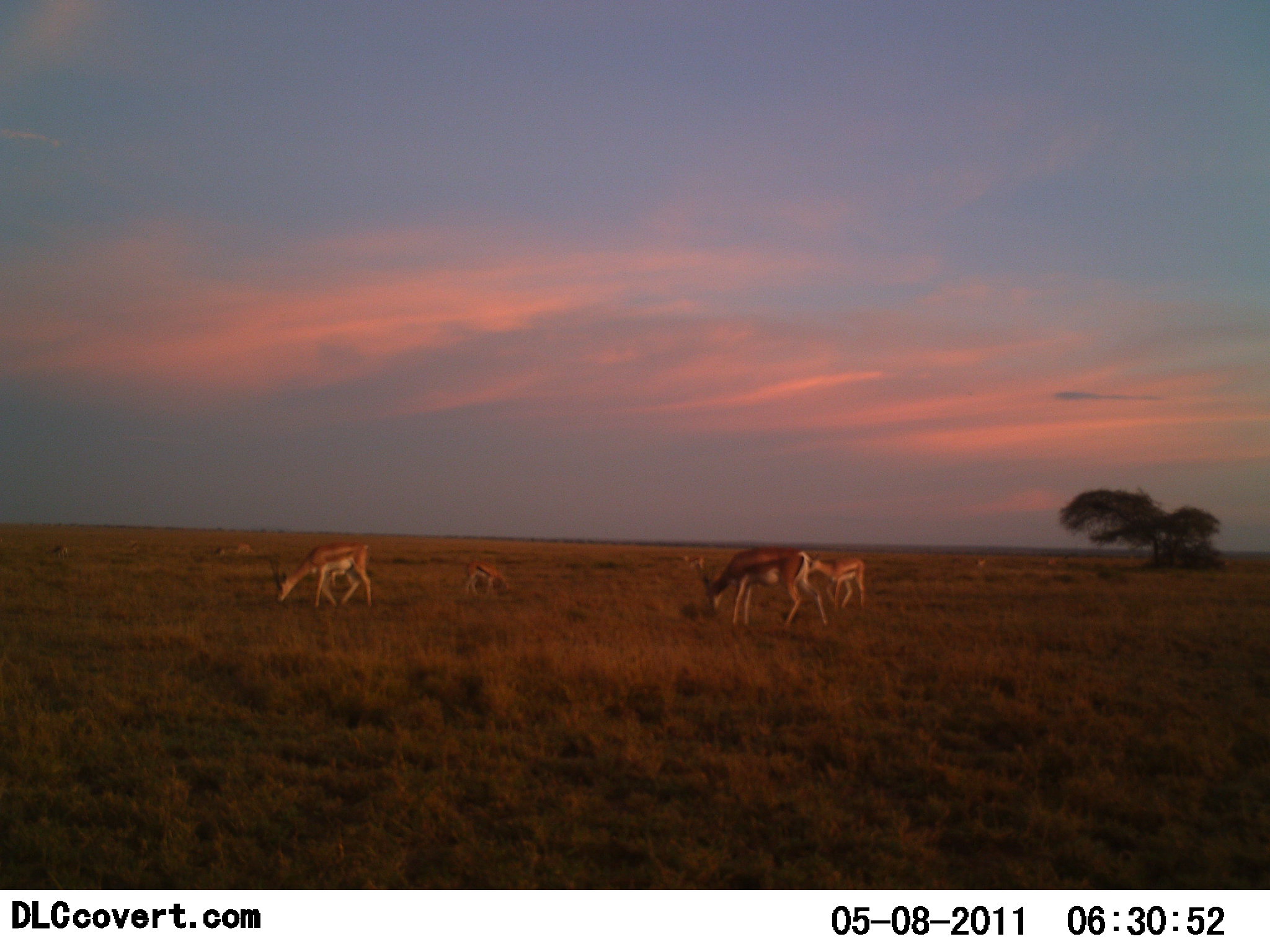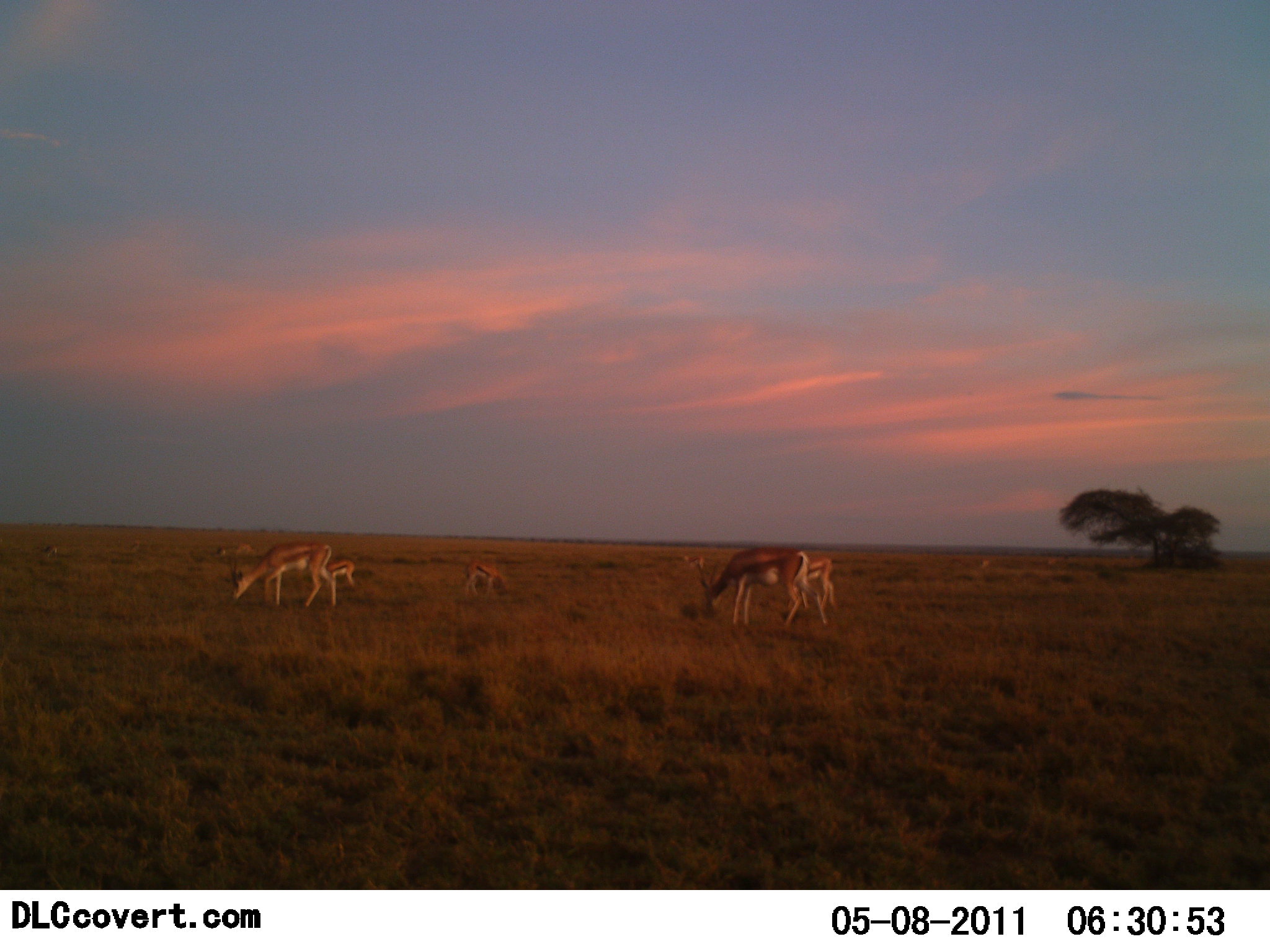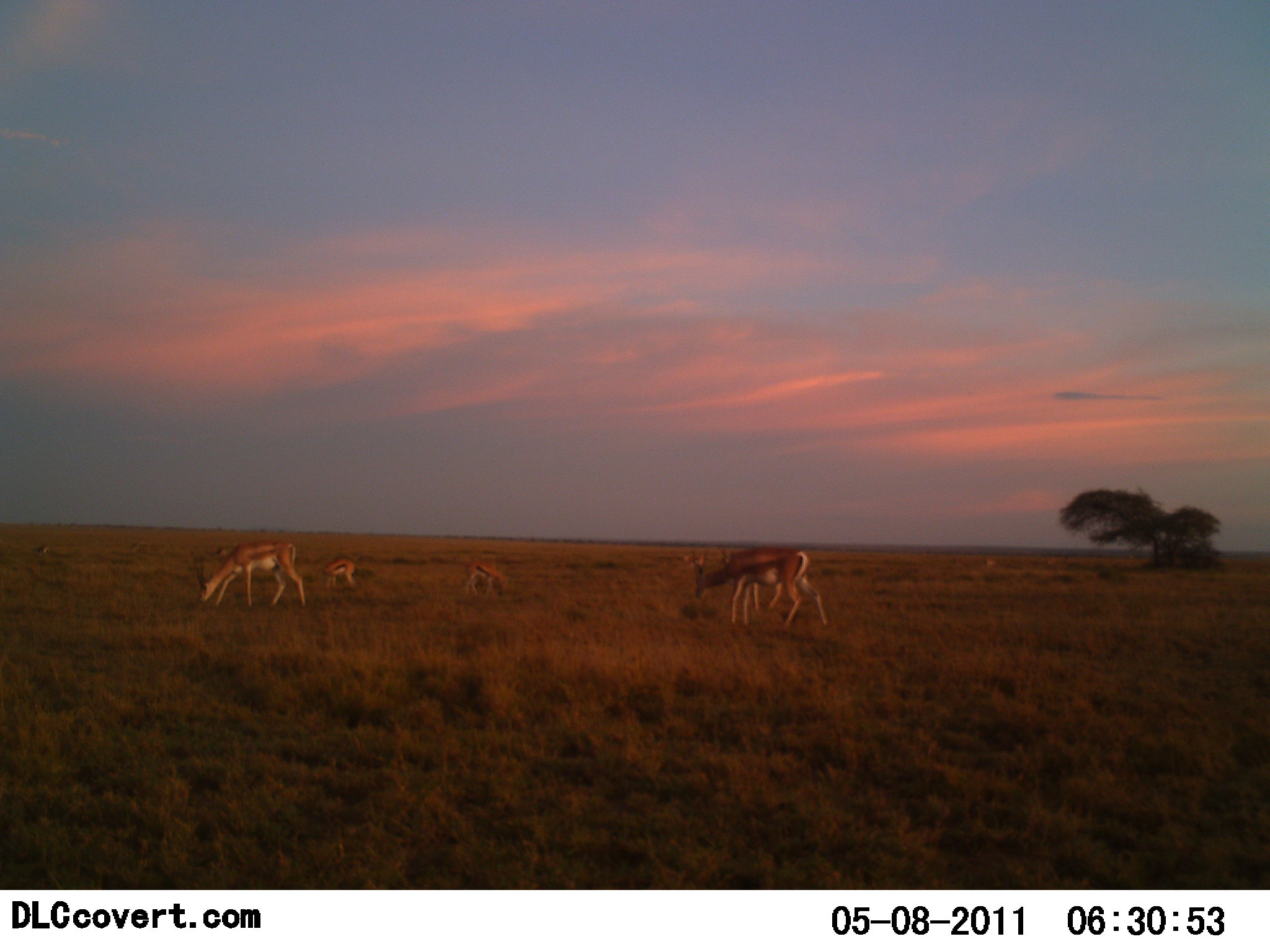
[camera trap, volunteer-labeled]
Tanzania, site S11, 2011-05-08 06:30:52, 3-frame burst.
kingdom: Animalia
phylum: Chordata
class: Mammalia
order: Artiodactyla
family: Bovidae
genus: Eudorcas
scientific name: Eudorcas thomsonii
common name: thomson's gazelle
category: gazellethomsons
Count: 5.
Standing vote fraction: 18%.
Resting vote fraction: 0%.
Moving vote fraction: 27%.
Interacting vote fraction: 0%.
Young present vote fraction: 27%.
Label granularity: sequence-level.